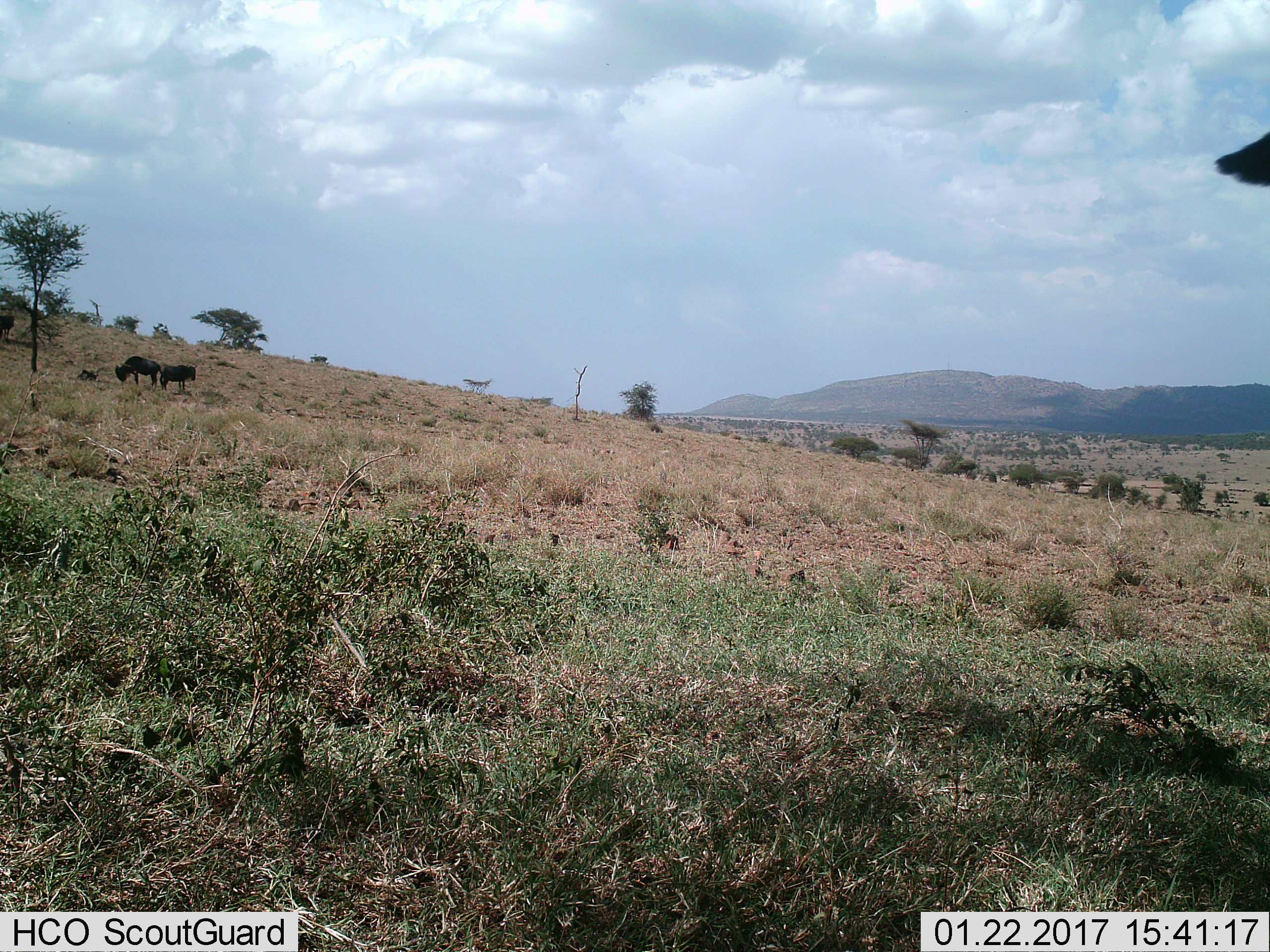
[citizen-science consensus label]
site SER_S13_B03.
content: unidentified animal